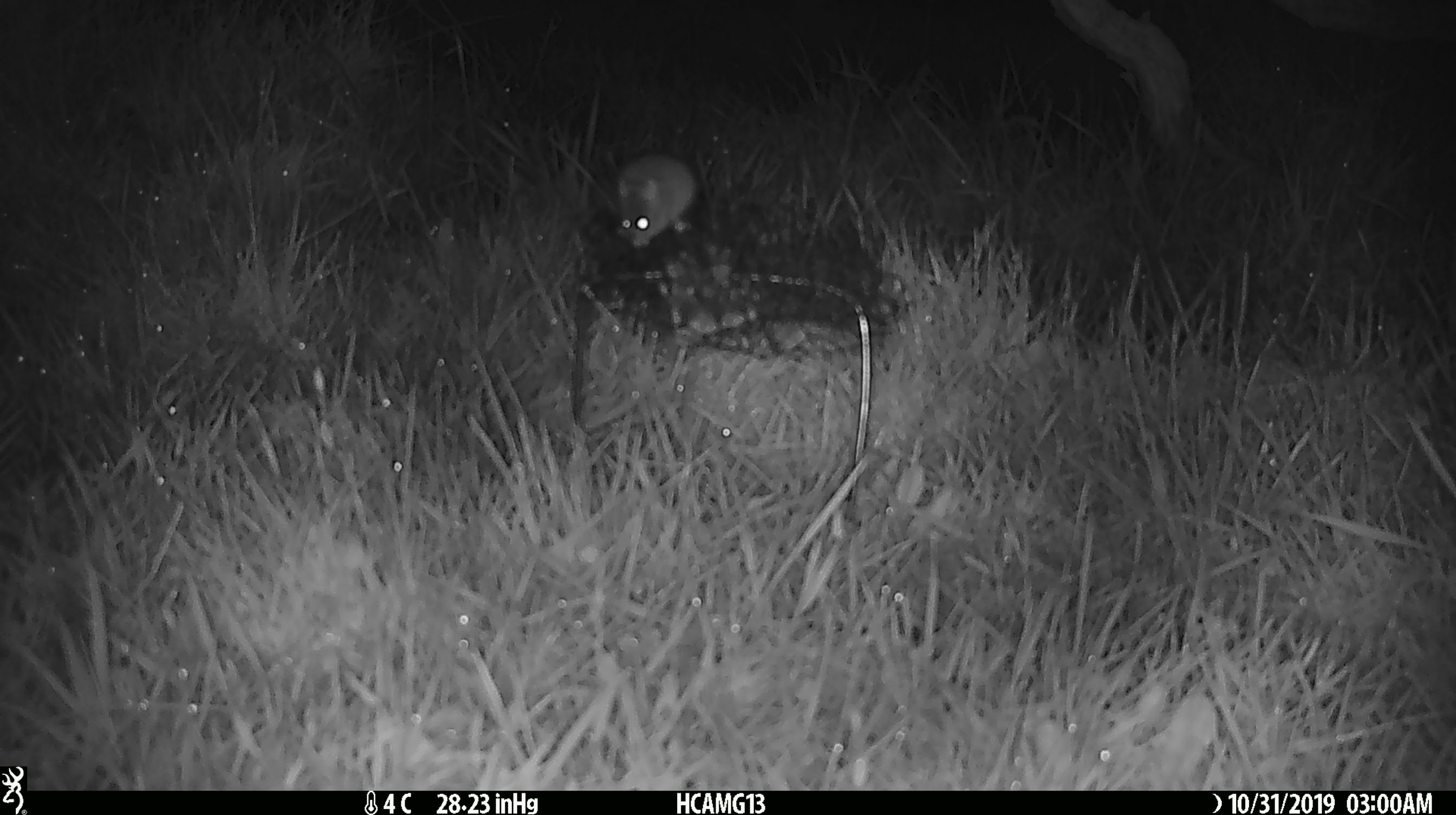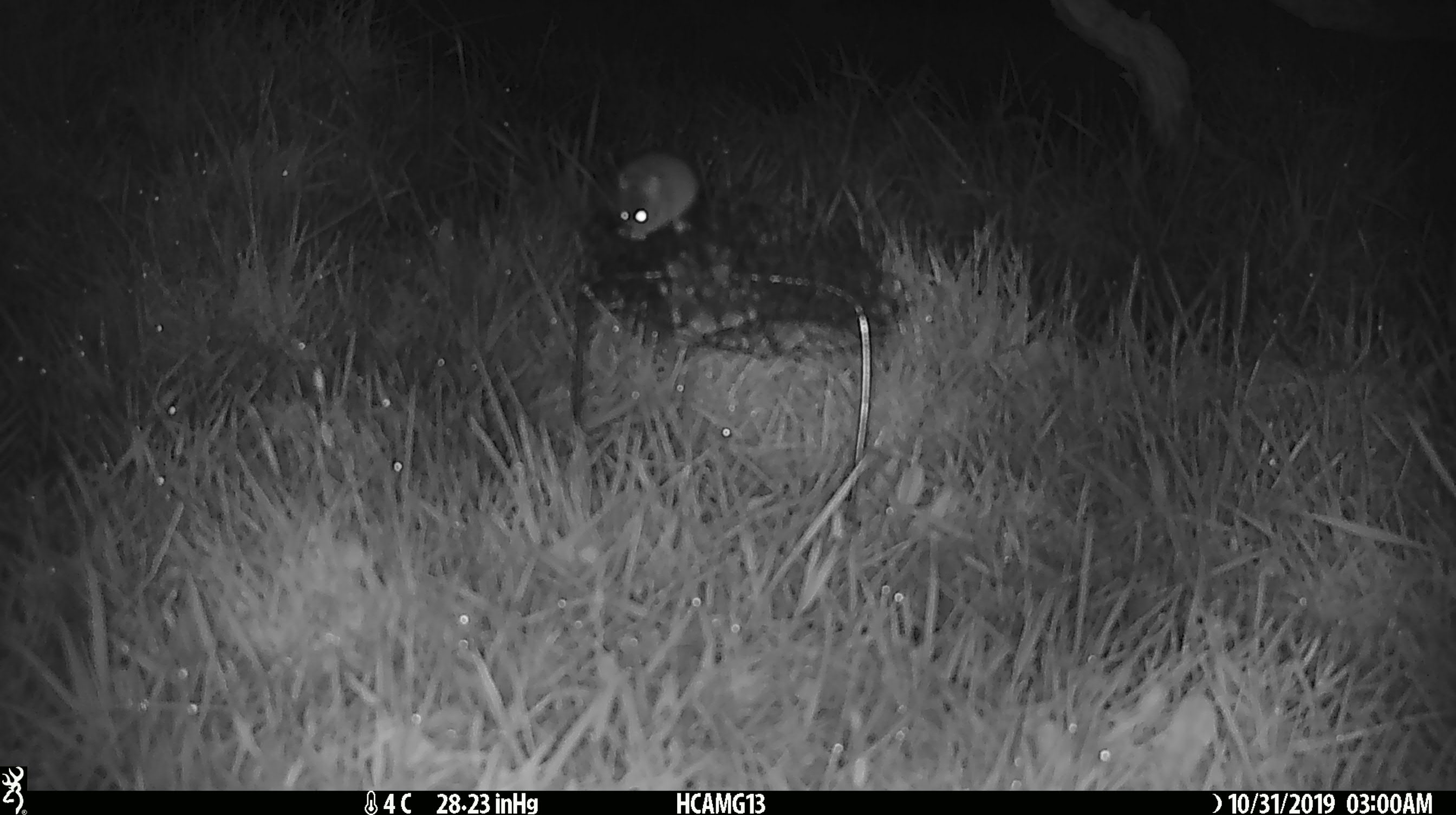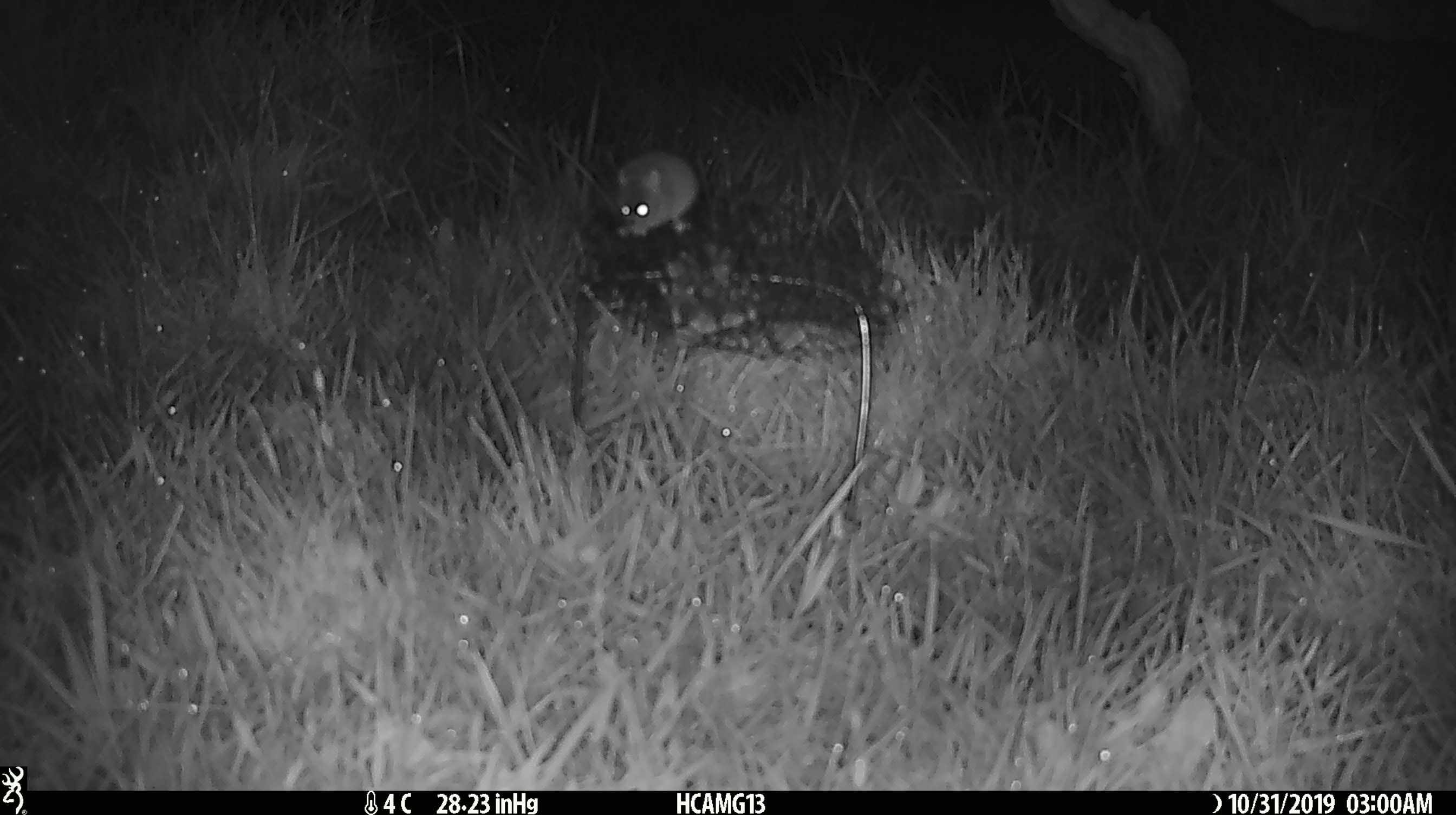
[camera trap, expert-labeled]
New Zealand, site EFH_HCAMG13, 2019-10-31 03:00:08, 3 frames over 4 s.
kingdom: Animalia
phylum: Chordata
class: Mammalia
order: Rodentia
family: Muridae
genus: Mus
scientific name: Mus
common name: mouse